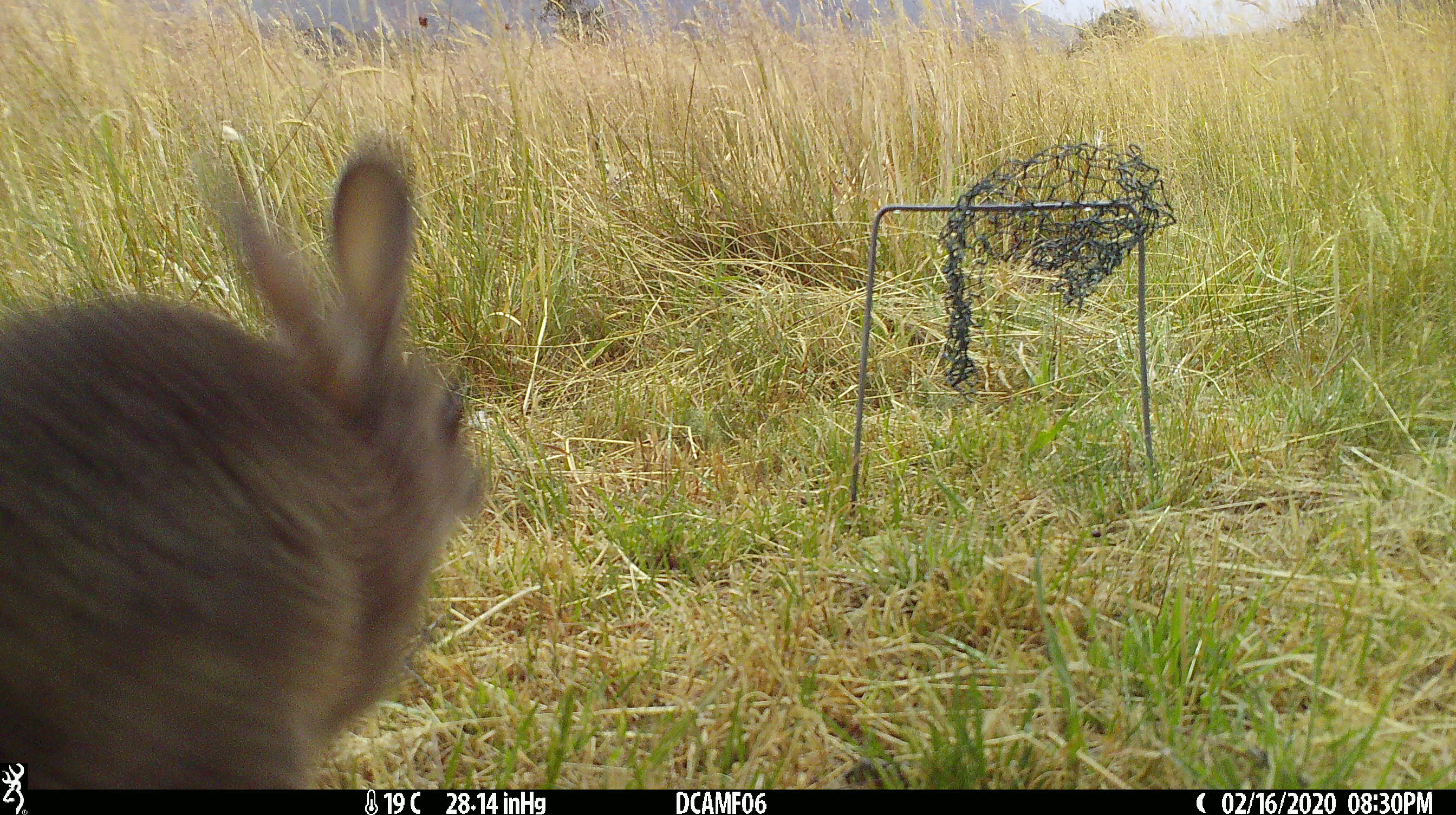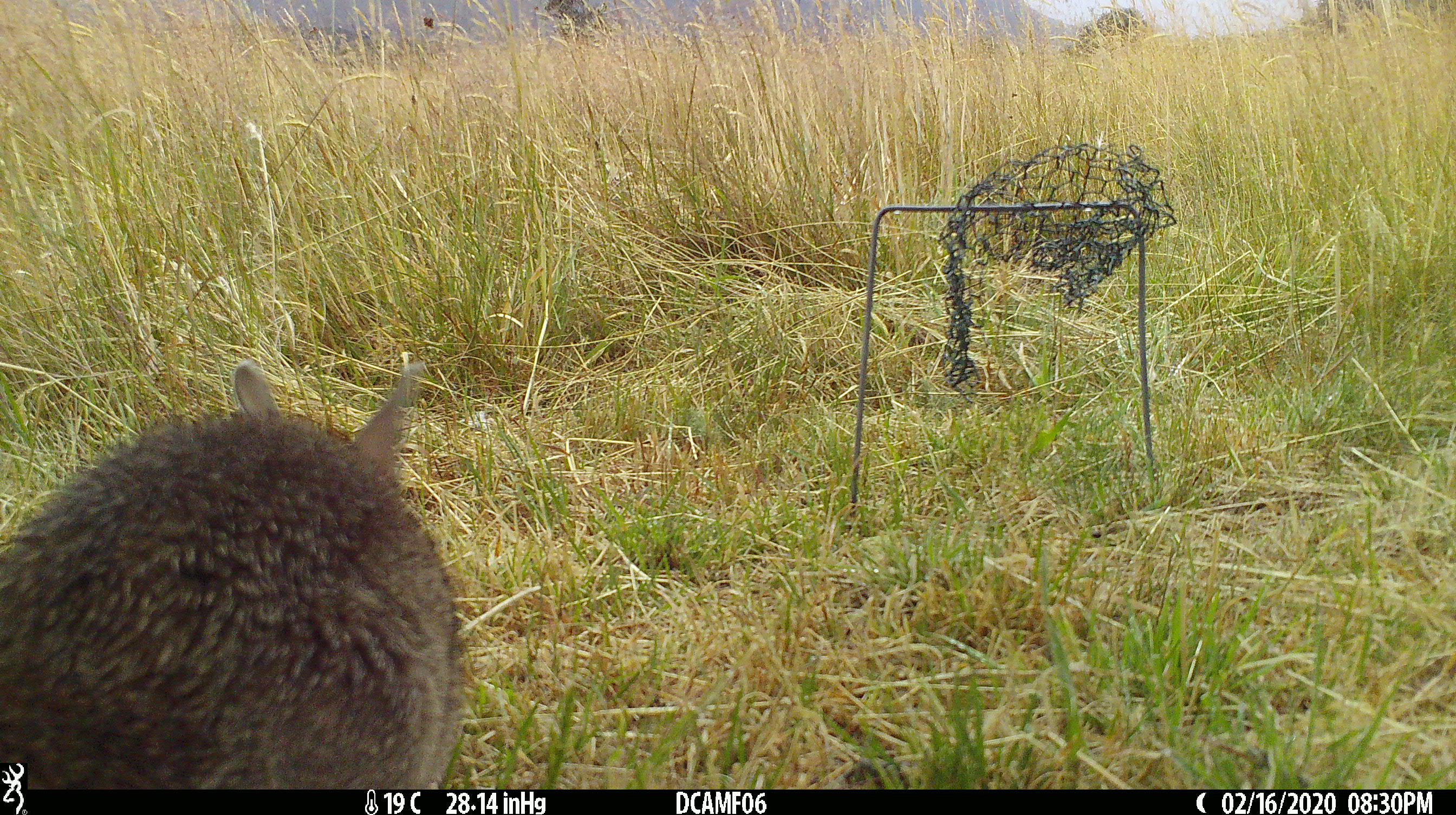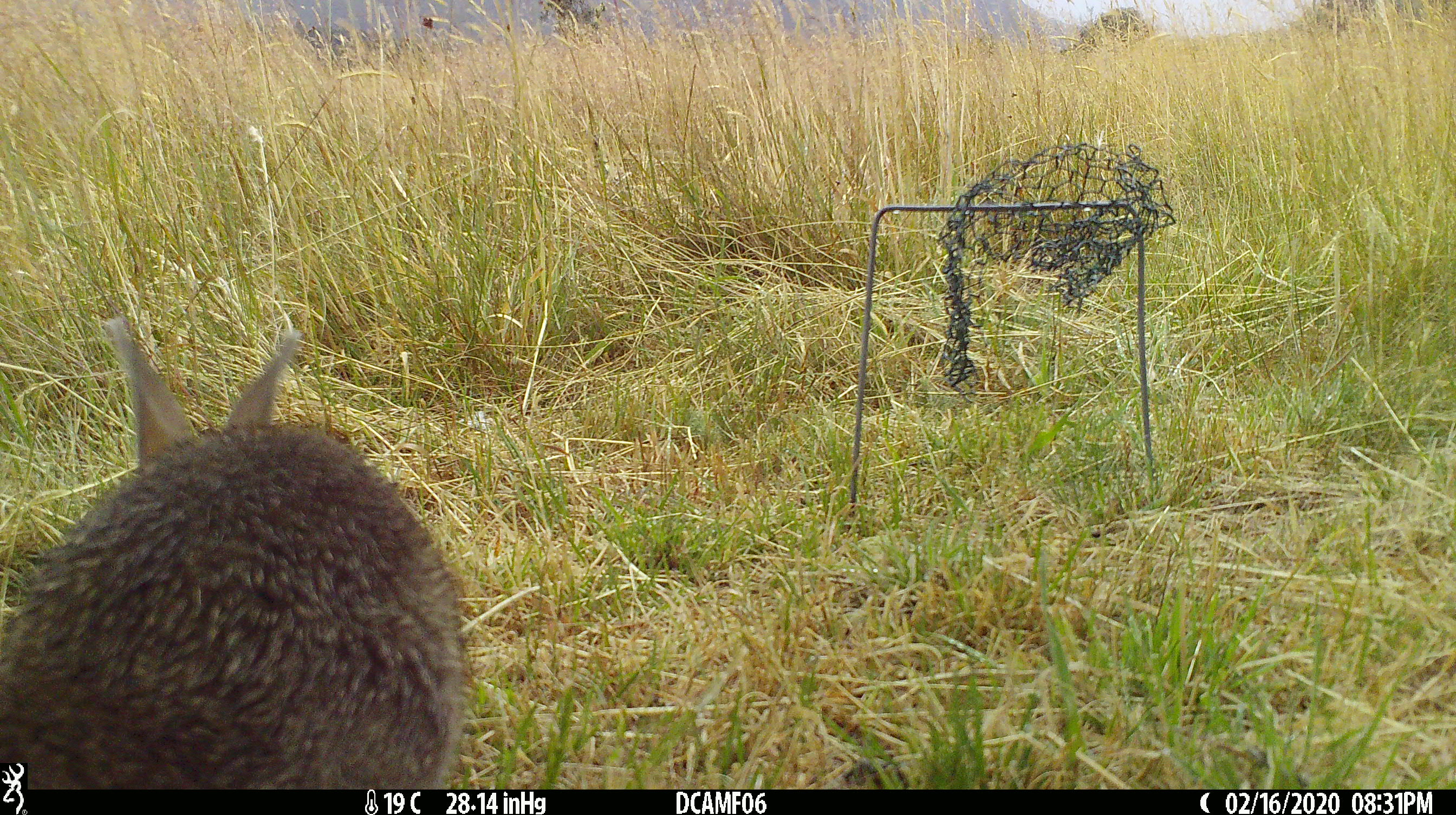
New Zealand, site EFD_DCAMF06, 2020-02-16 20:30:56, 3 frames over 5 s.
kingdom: Animalia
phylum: Chordata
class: Mammalia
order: Lagomorpha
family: Leporidae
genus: Oryctolagus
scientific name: Oryctolagus cuniculus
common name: european rabbit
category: rabbit